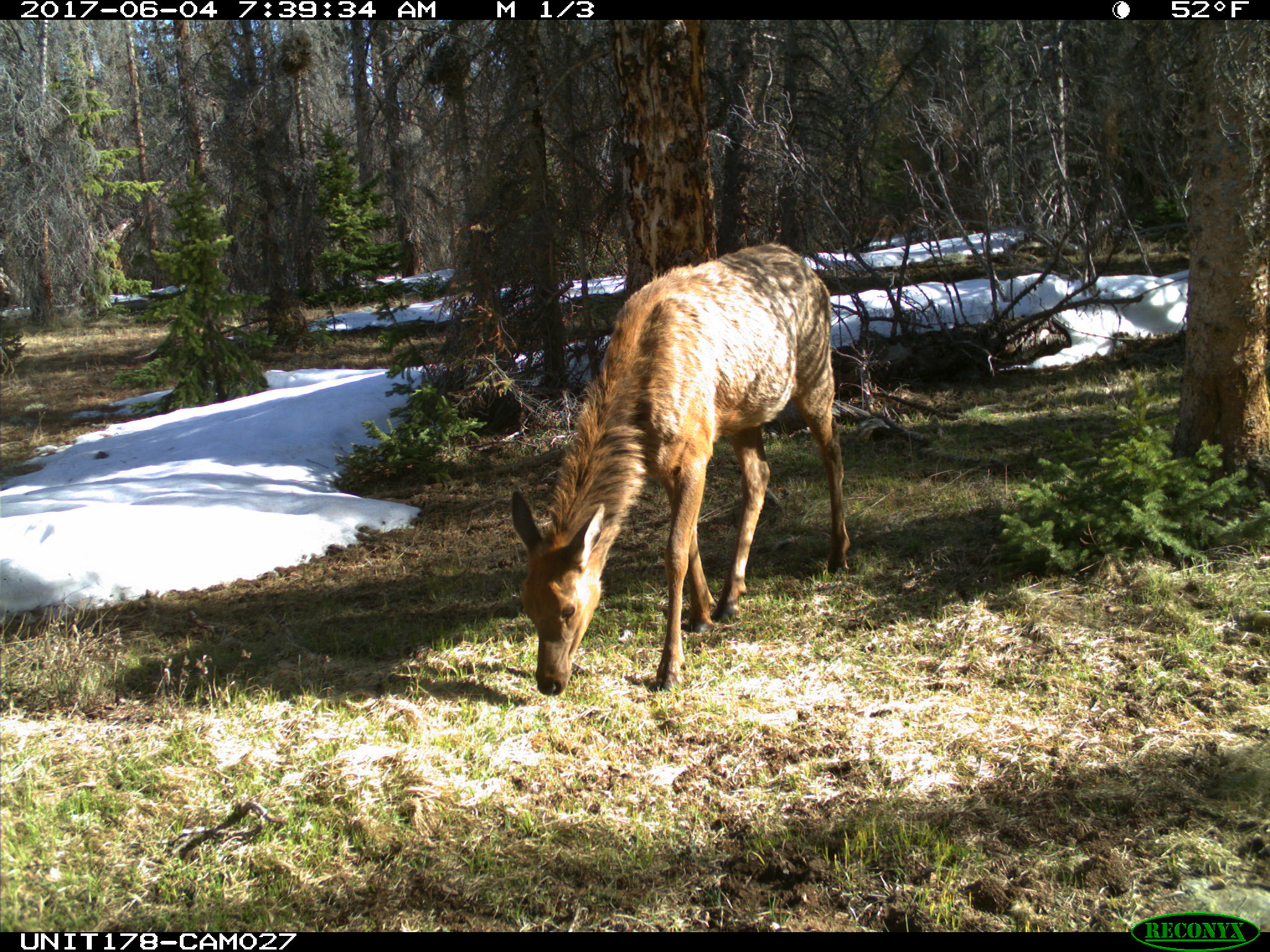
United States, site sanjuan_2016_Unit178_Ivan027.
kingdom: Animalia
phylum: Chordata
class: Mammalia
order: Artiodactyla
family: Cervidae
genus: Cervus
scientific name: Cervus elaphus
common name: red deer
Cervus elaphus (red deer).